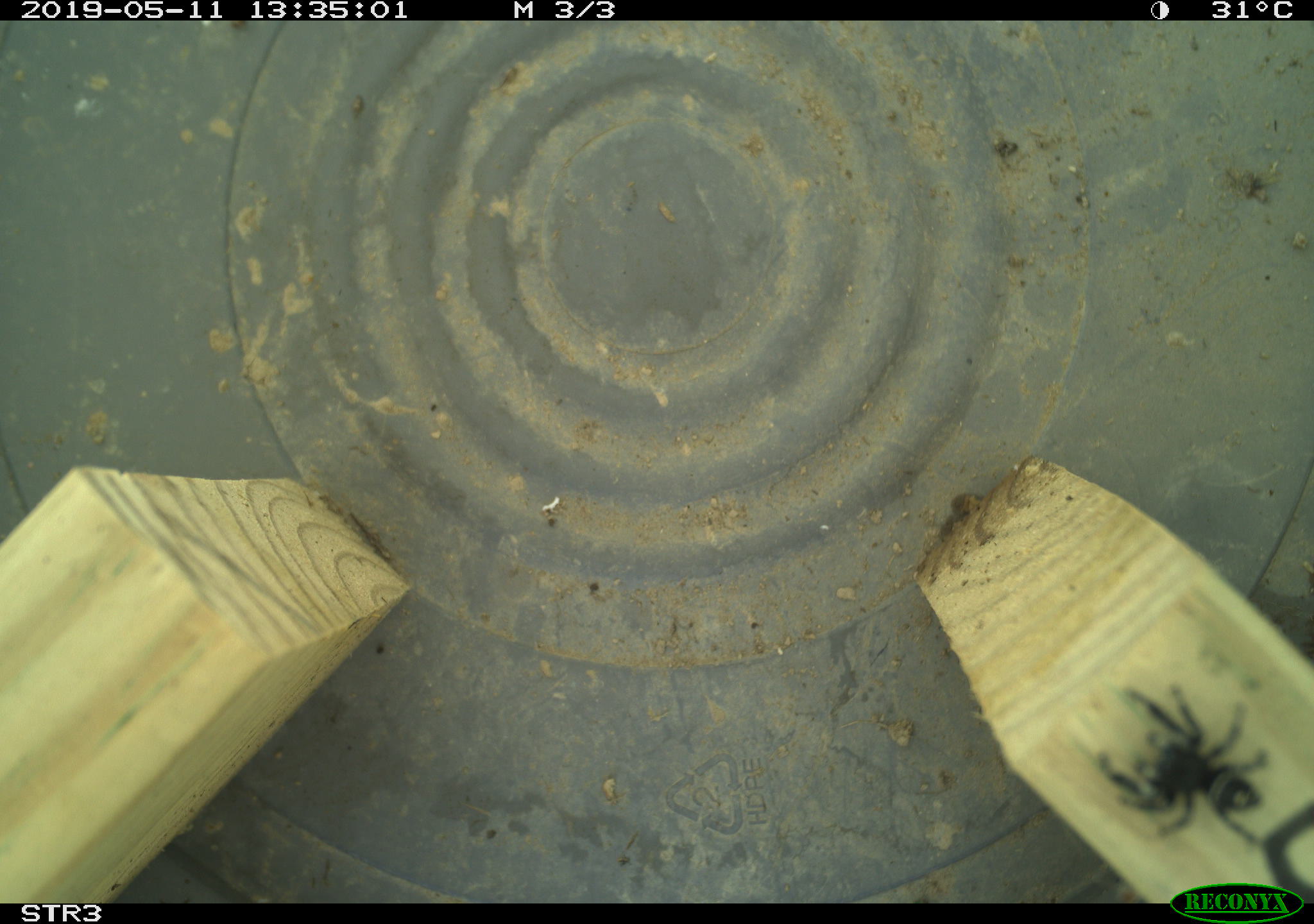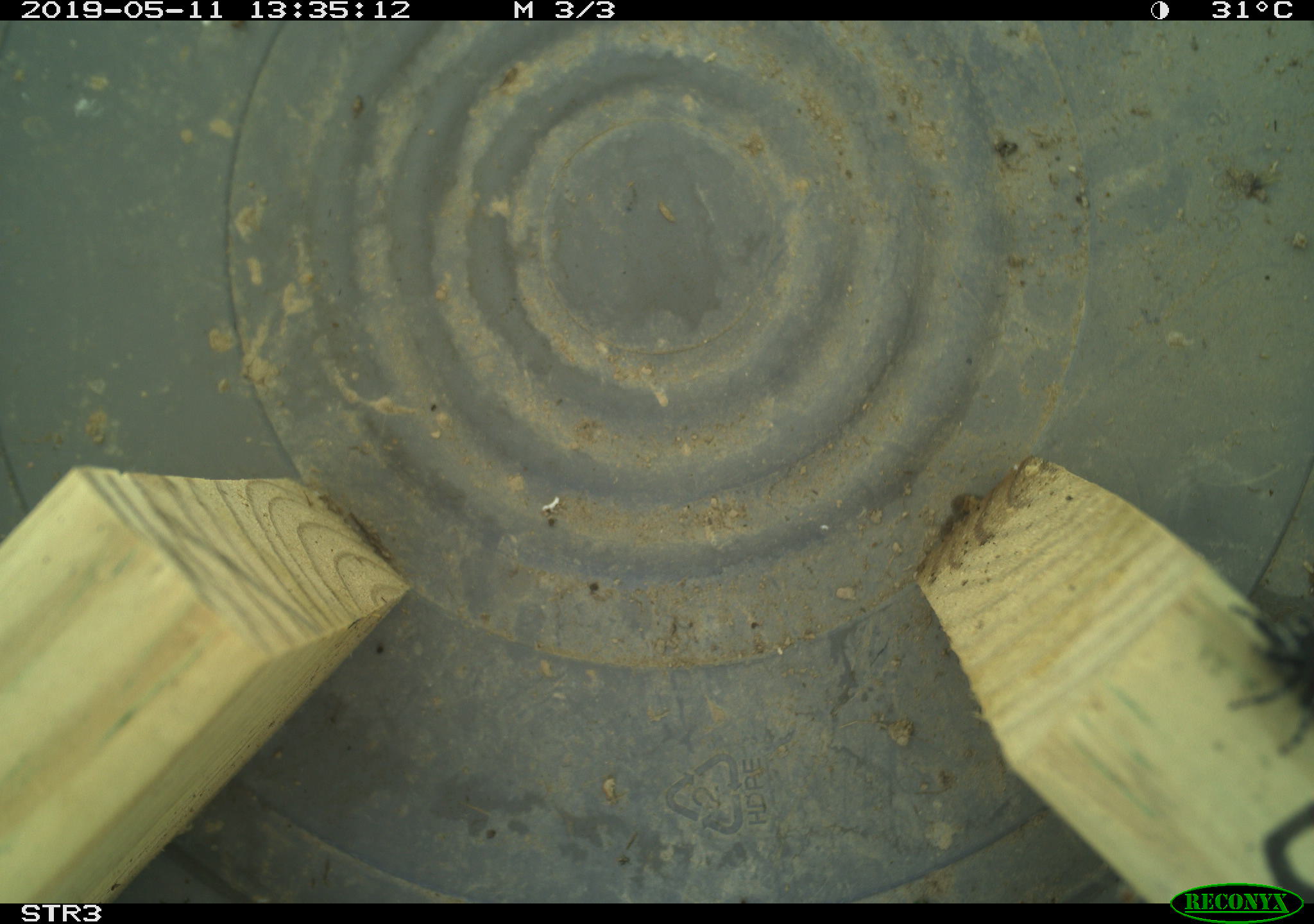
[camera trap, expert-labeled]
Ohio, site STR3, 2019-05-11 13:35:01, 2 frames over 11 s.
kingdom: Animalia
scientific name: Animalia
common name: animal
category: invertebrate